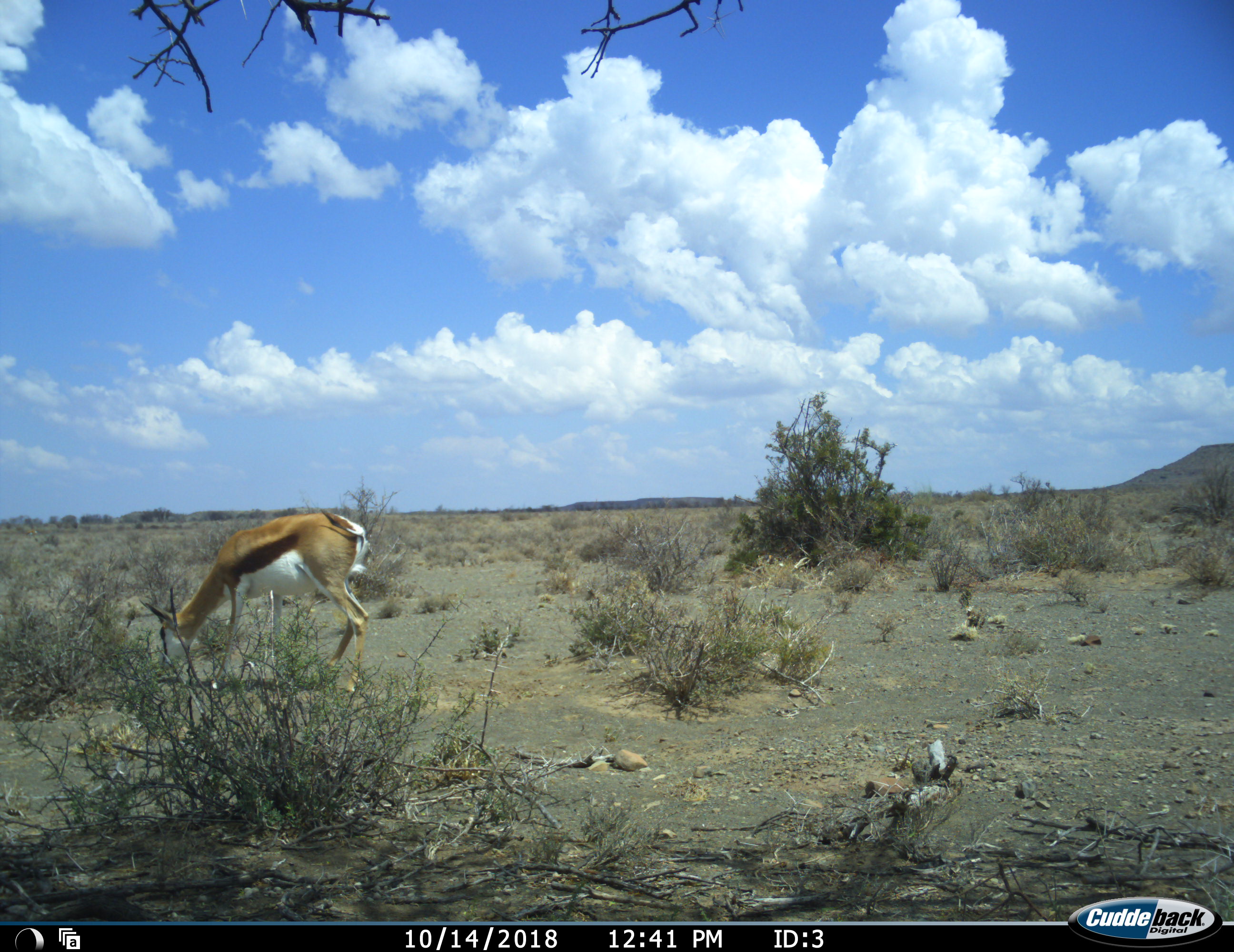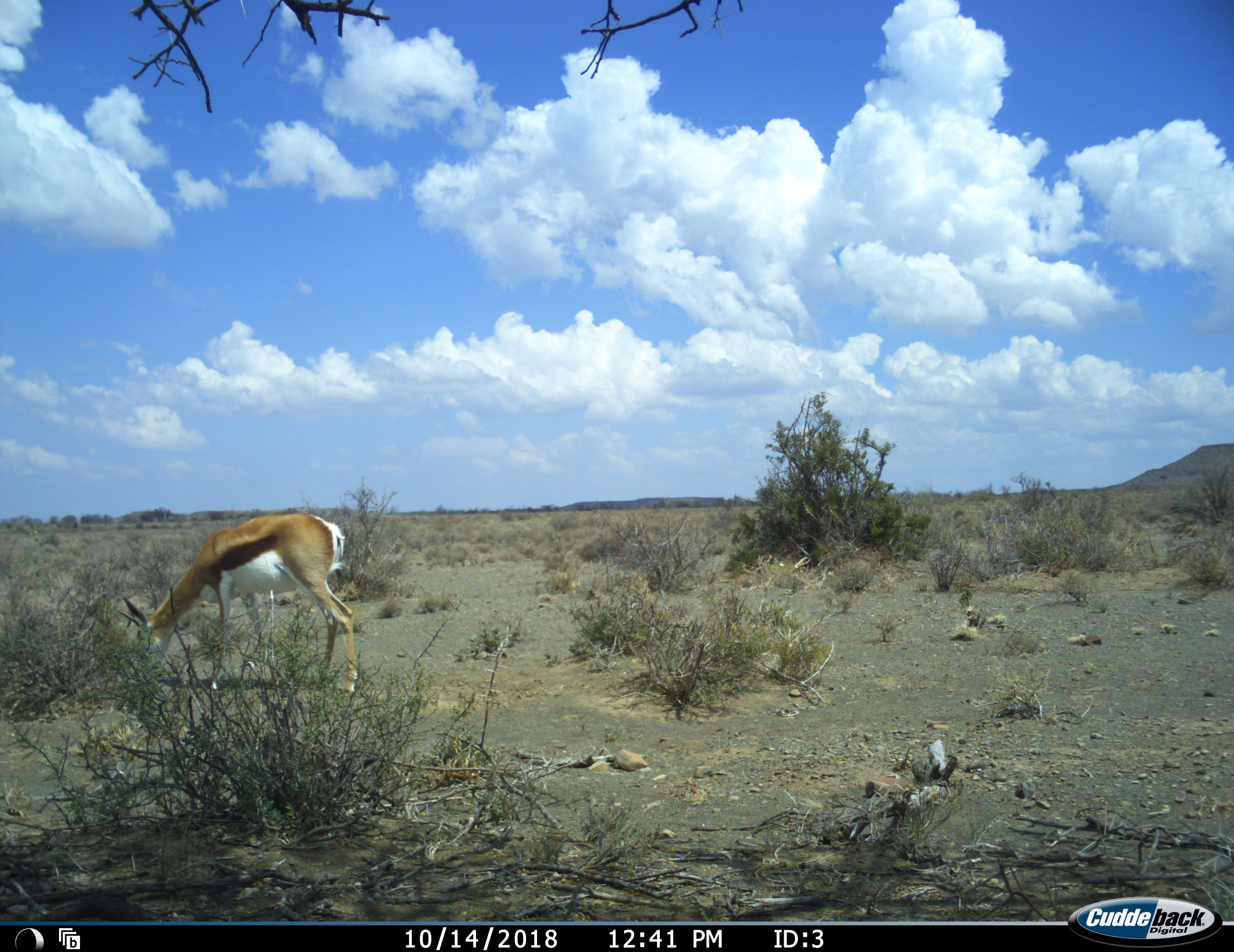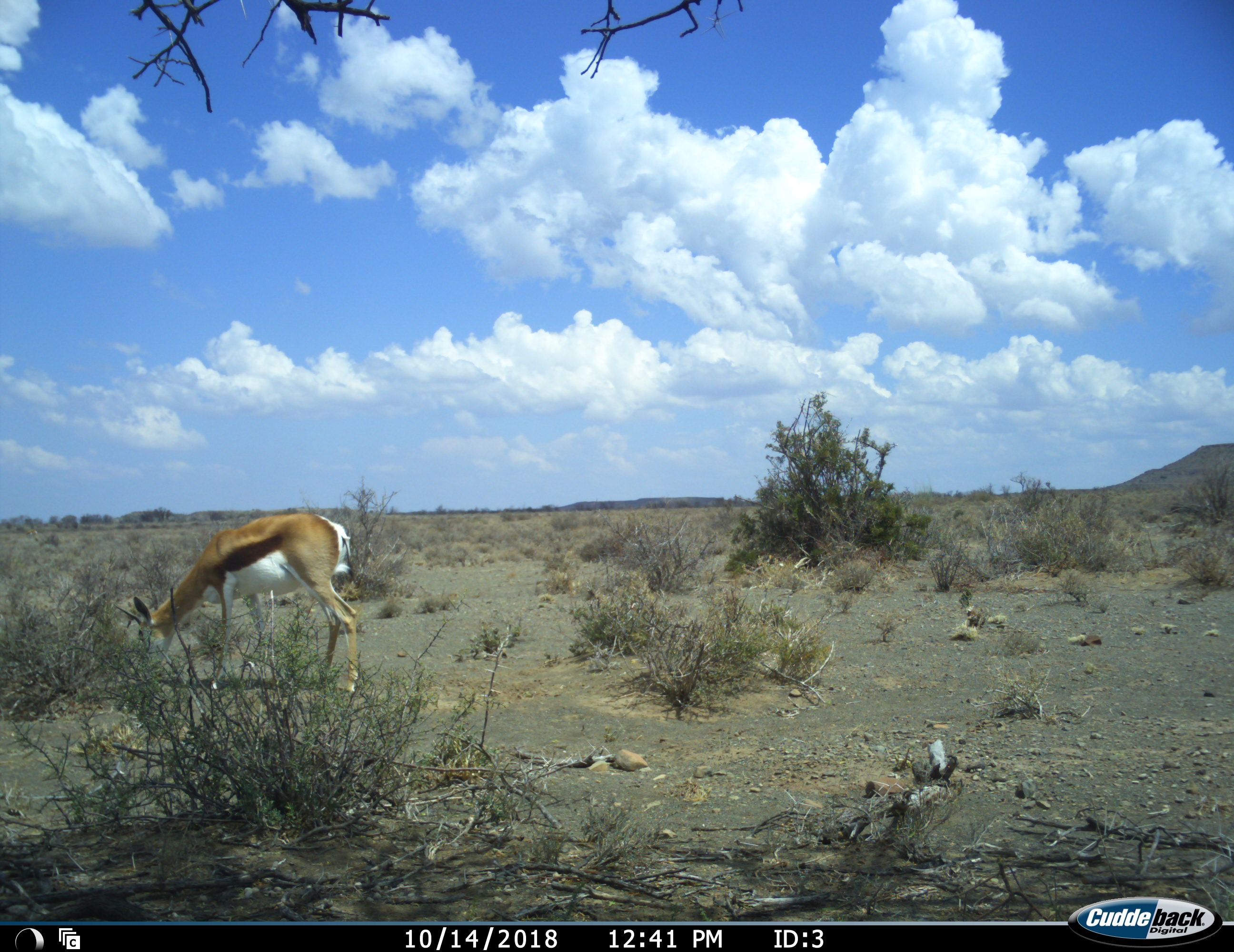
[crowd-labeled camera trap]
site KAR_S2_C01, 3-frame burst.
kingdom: Animalia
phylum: Chordata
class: Mammalia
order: Artiodactyla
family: Bovidae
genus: Antidorcas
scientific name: Antidorcas marsupialis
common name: springbok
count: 1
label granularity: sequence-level